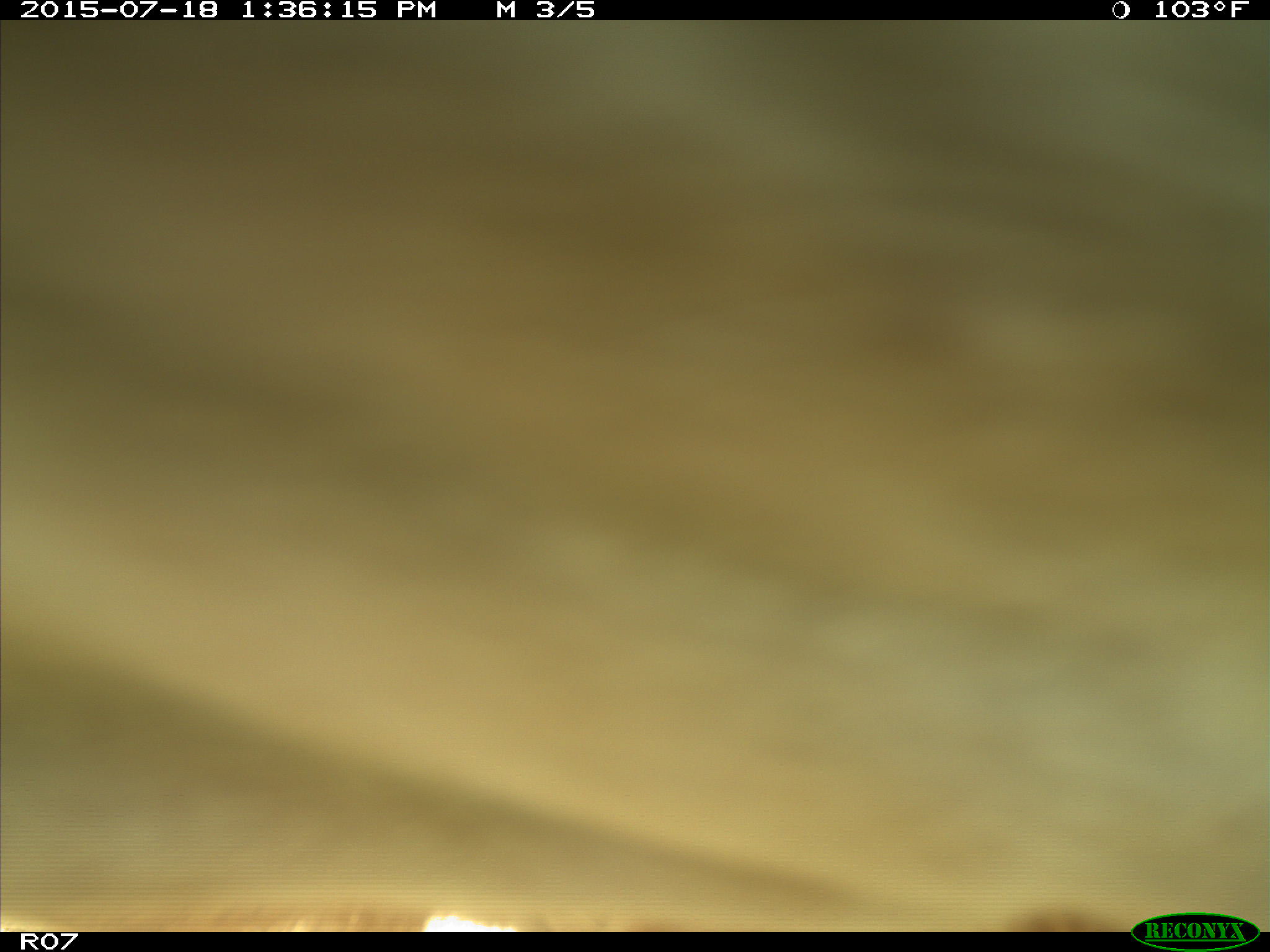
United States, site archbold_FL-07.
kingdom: Animalia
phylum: Chordata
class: Mammalia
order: Artiodactyla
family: Bovidae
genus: Bos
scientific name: Bos taurus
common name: domestic cow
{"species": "Bos taurus (domestic cow)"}